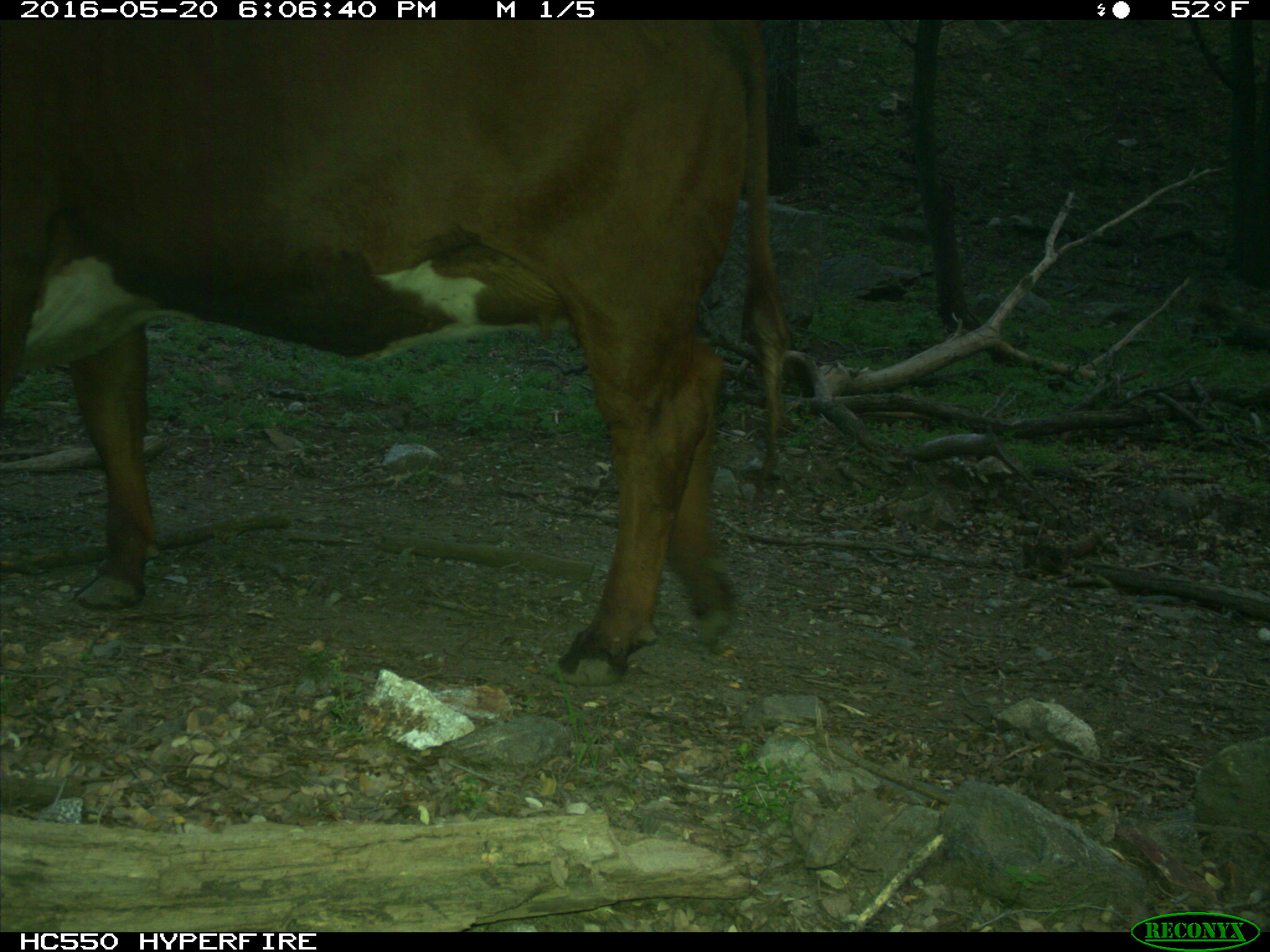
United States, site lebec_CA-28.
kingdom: Animalia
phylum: Chordata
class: Mammalia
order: Artiodactyla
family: Bovidae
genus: Bos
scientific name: Bos taurus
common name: domestic cow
Bos taurus (domestic cow).